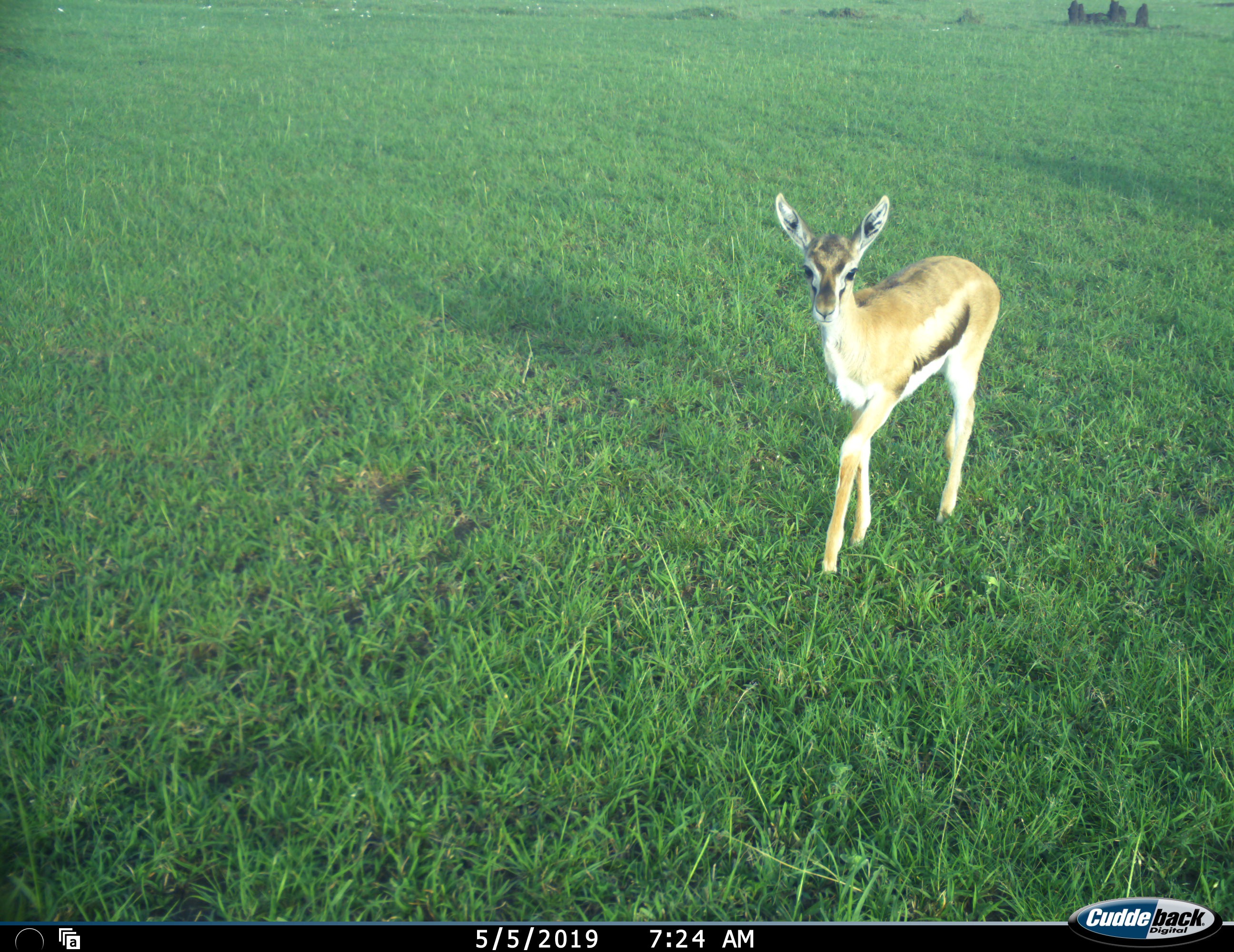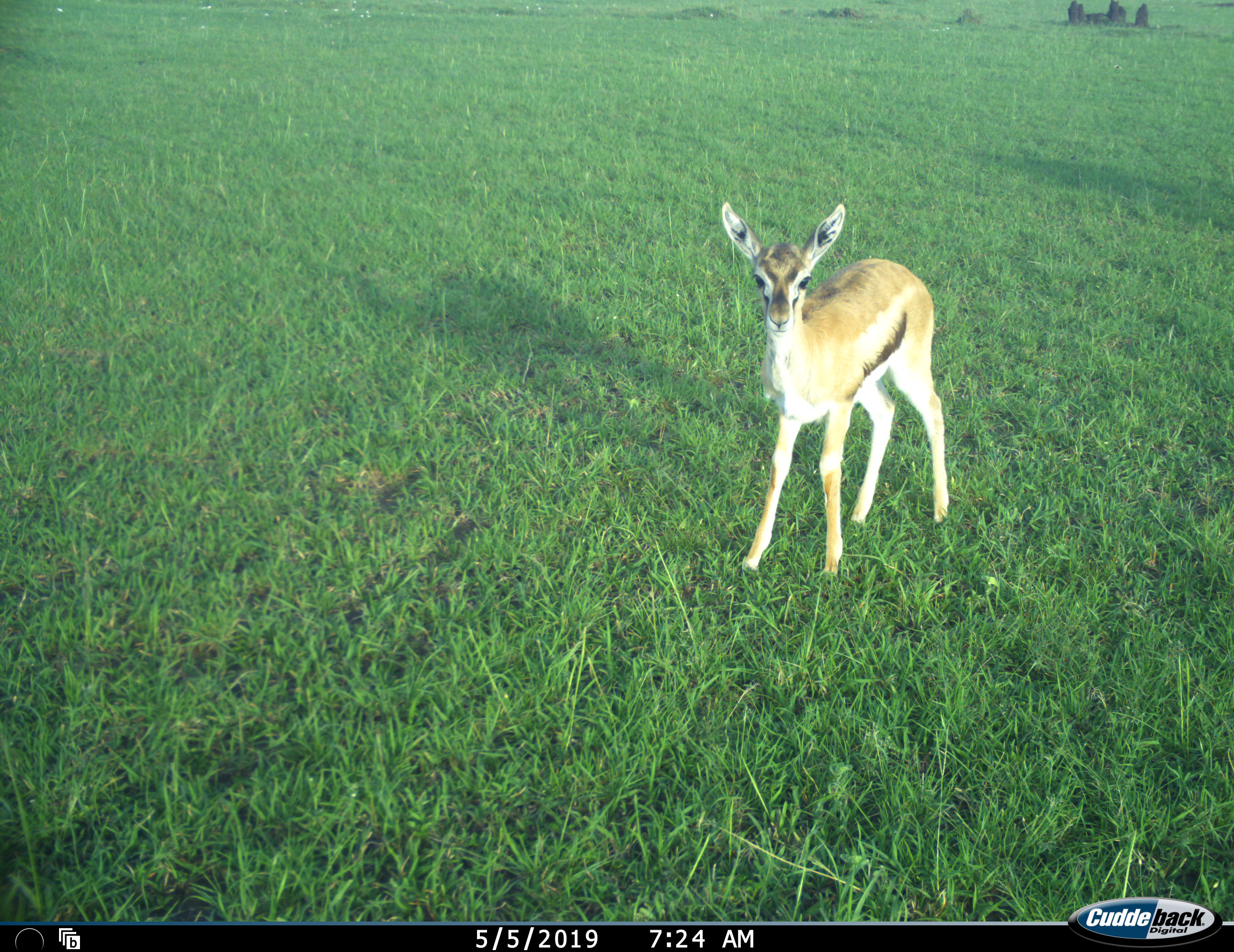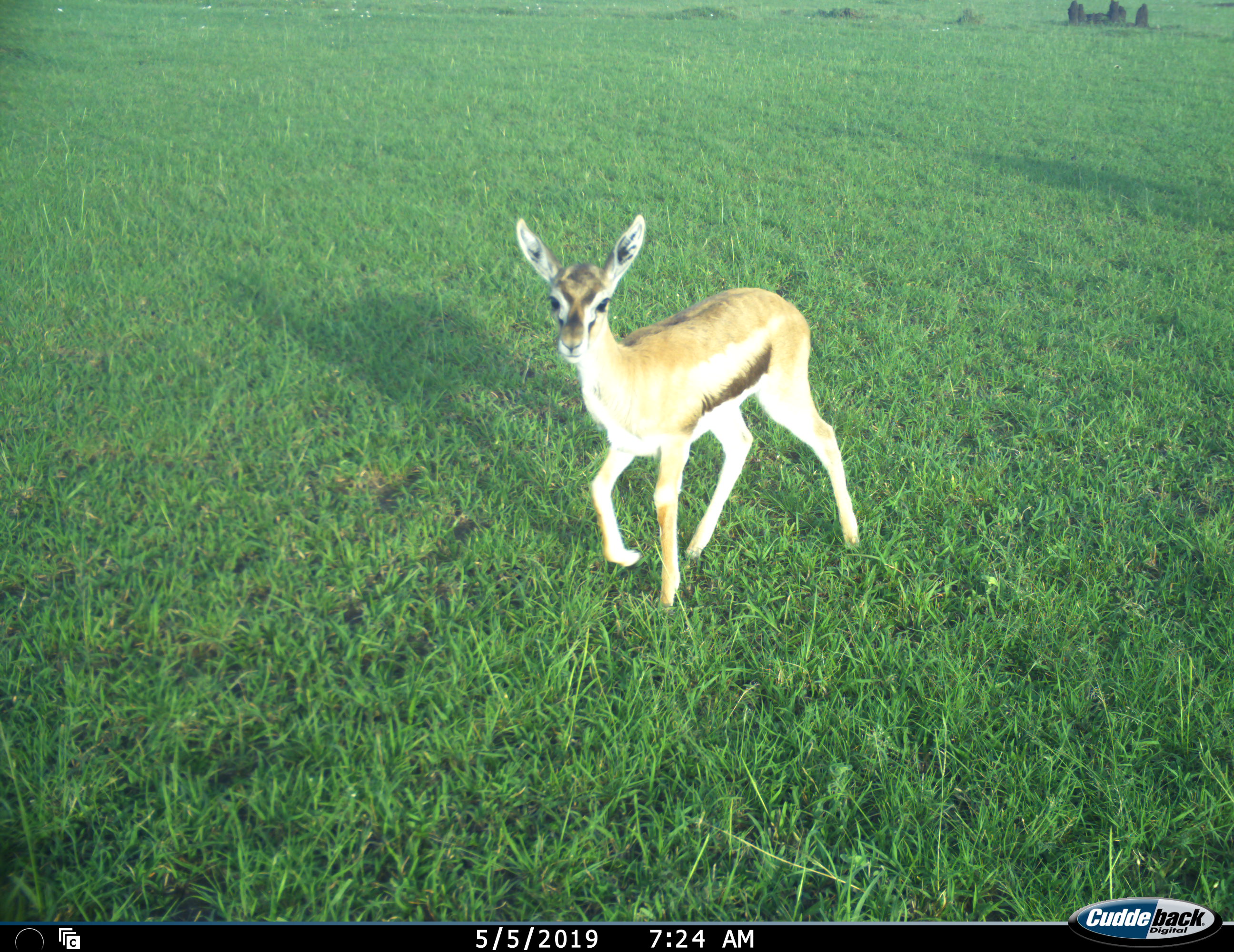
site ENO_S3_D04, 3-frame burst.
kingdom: Animalia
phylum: Chordata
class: Mammalia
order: Artiodactyla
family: Bovidae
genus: Eudorcas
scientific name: Eudorcas thomsonii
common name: thomson's gazelle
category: gazellethomsons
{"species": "gazellethomsons (thomson's gazelle) (Eudorcas thomsonii)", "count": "1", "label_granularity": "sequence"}